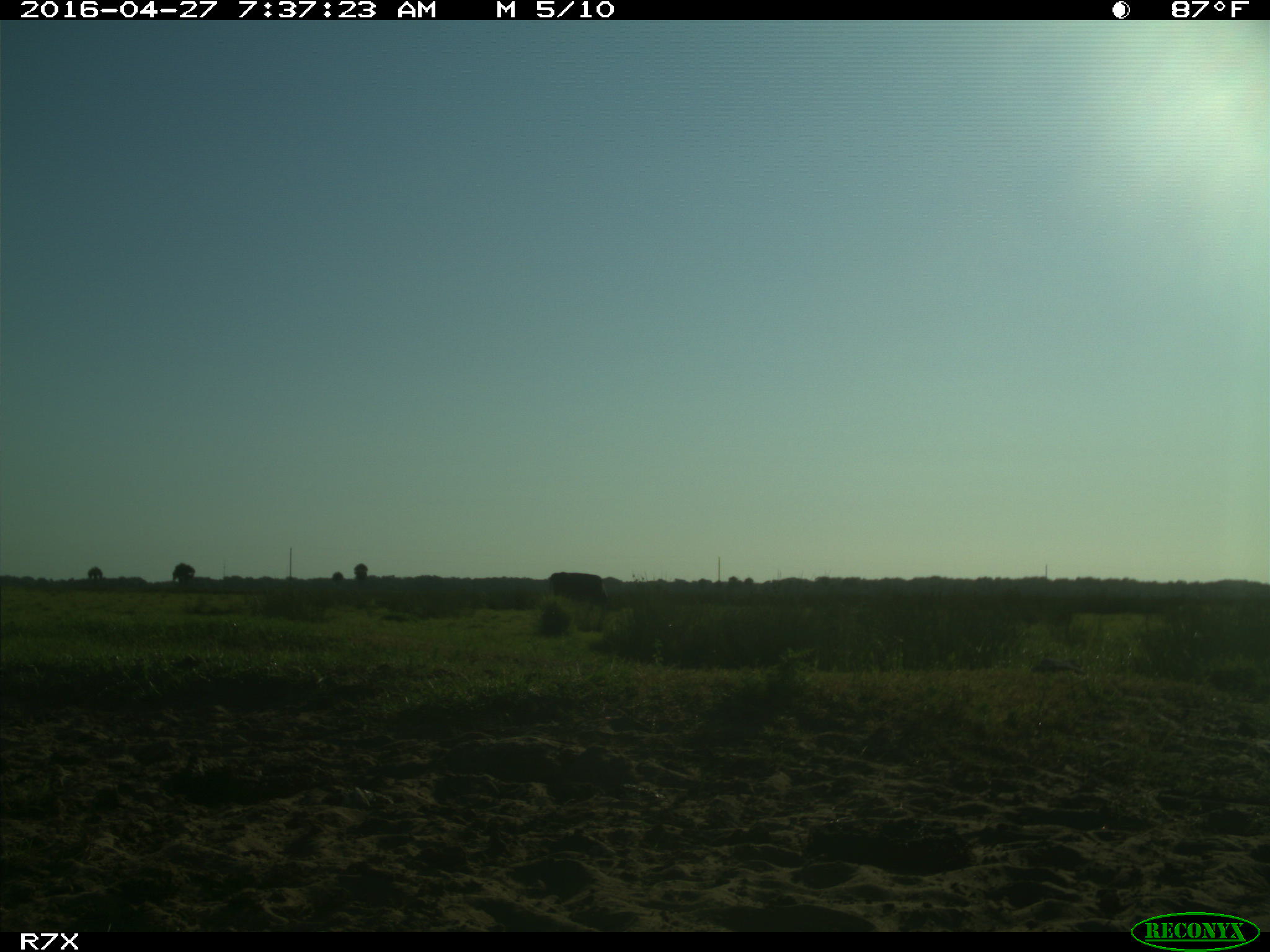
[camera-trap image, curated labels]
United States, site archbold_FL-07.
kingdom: Animalia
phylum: Chordata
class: Mammalia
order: Artiodactyla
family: Bovidae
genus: Bos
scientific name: Bos taurus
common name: domestic cow